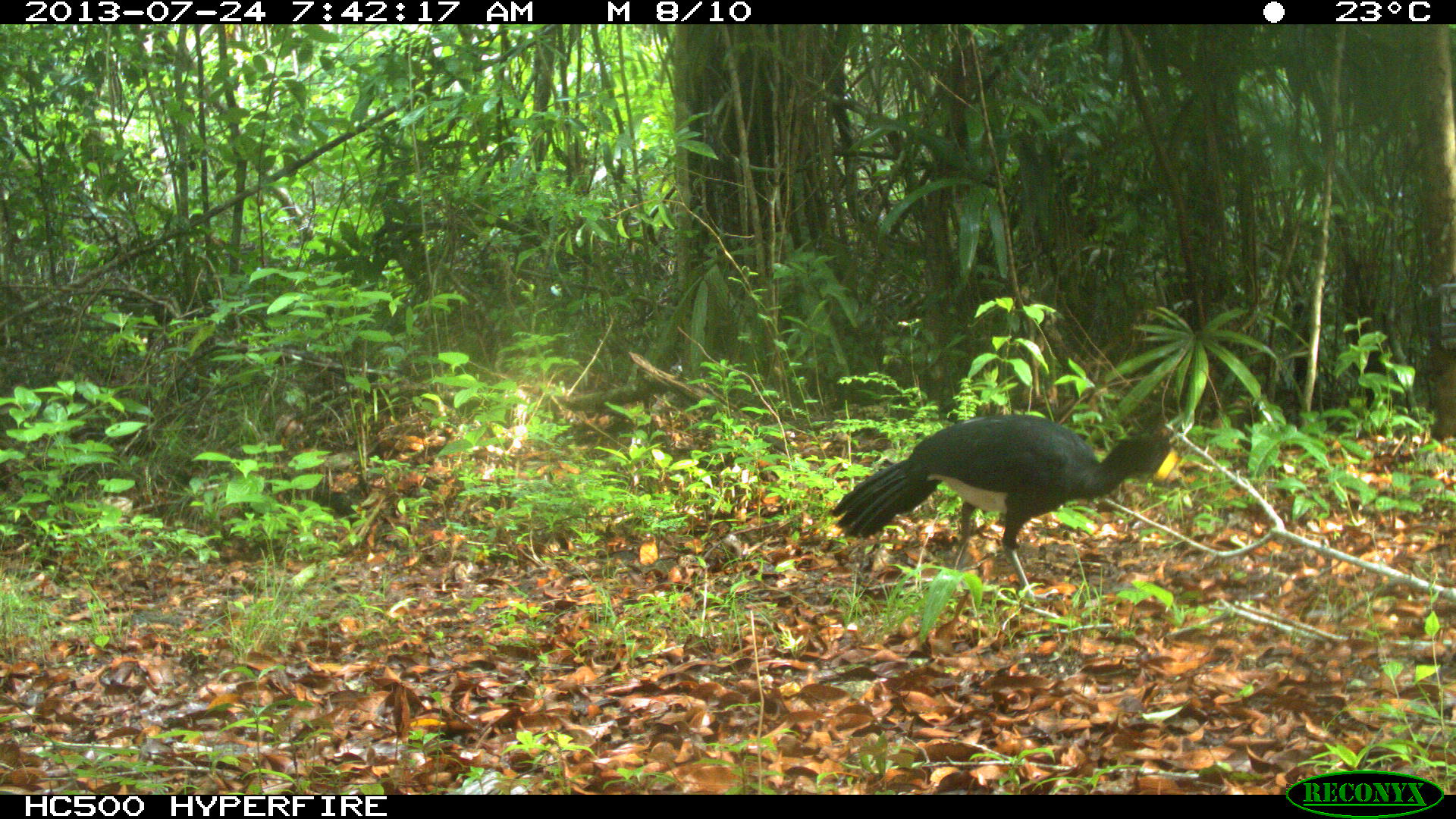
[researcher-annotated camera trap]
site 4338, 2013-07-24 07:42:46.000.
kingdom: Animalia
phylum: Chordata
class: Aves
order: Galliformes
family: Cracidae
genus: Crax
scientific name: Crax rubra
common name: great curassow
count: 1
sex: male